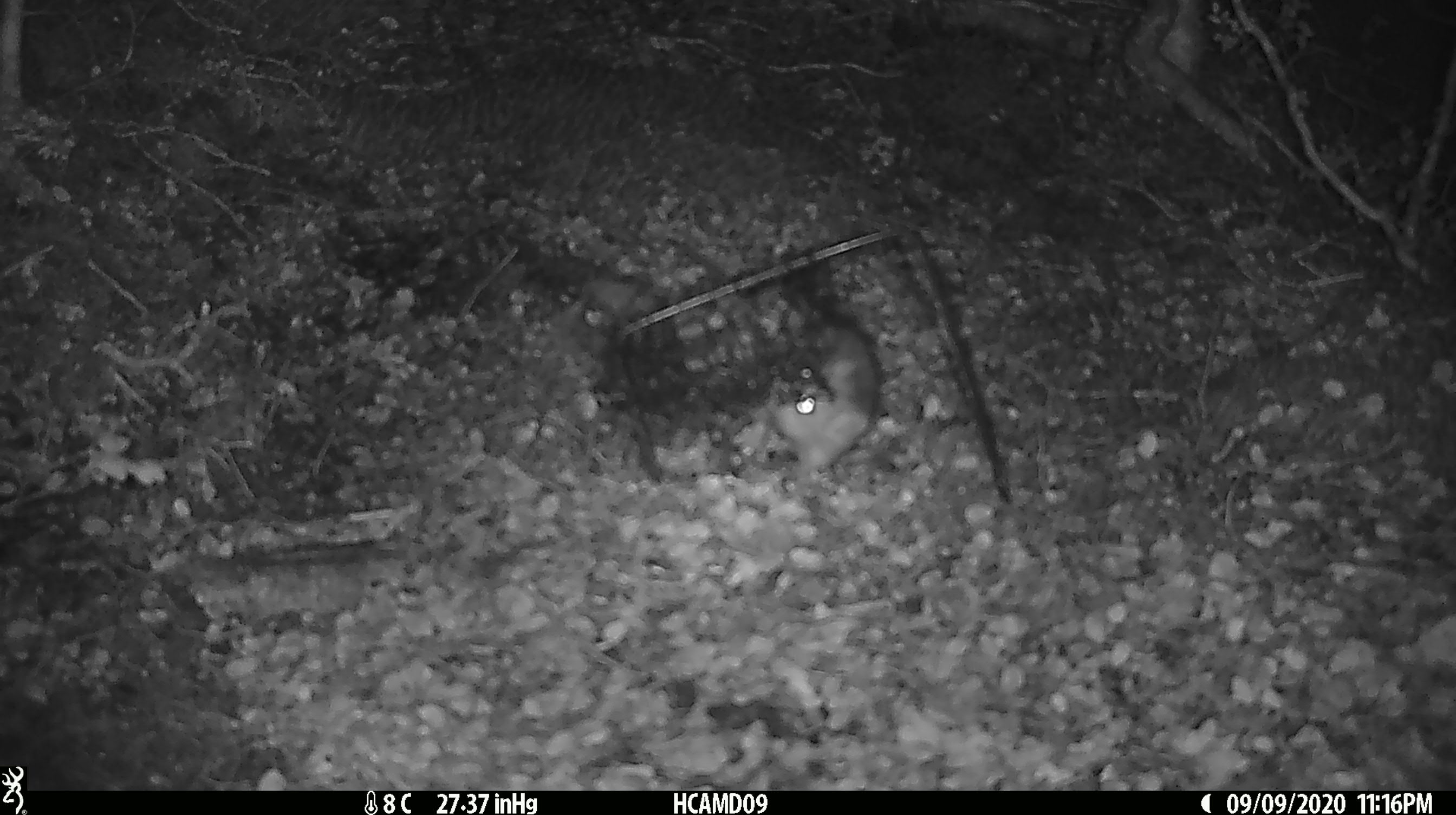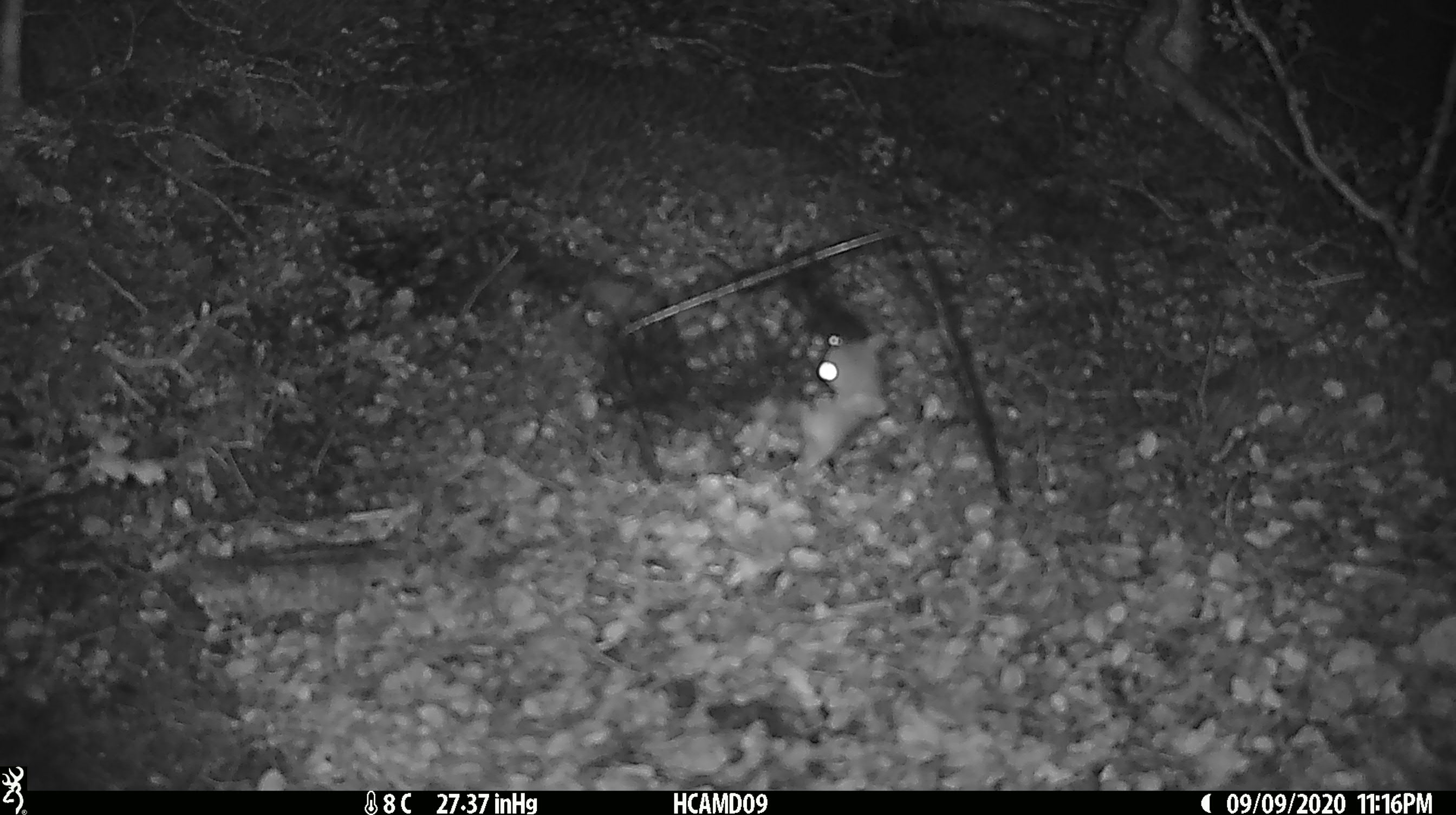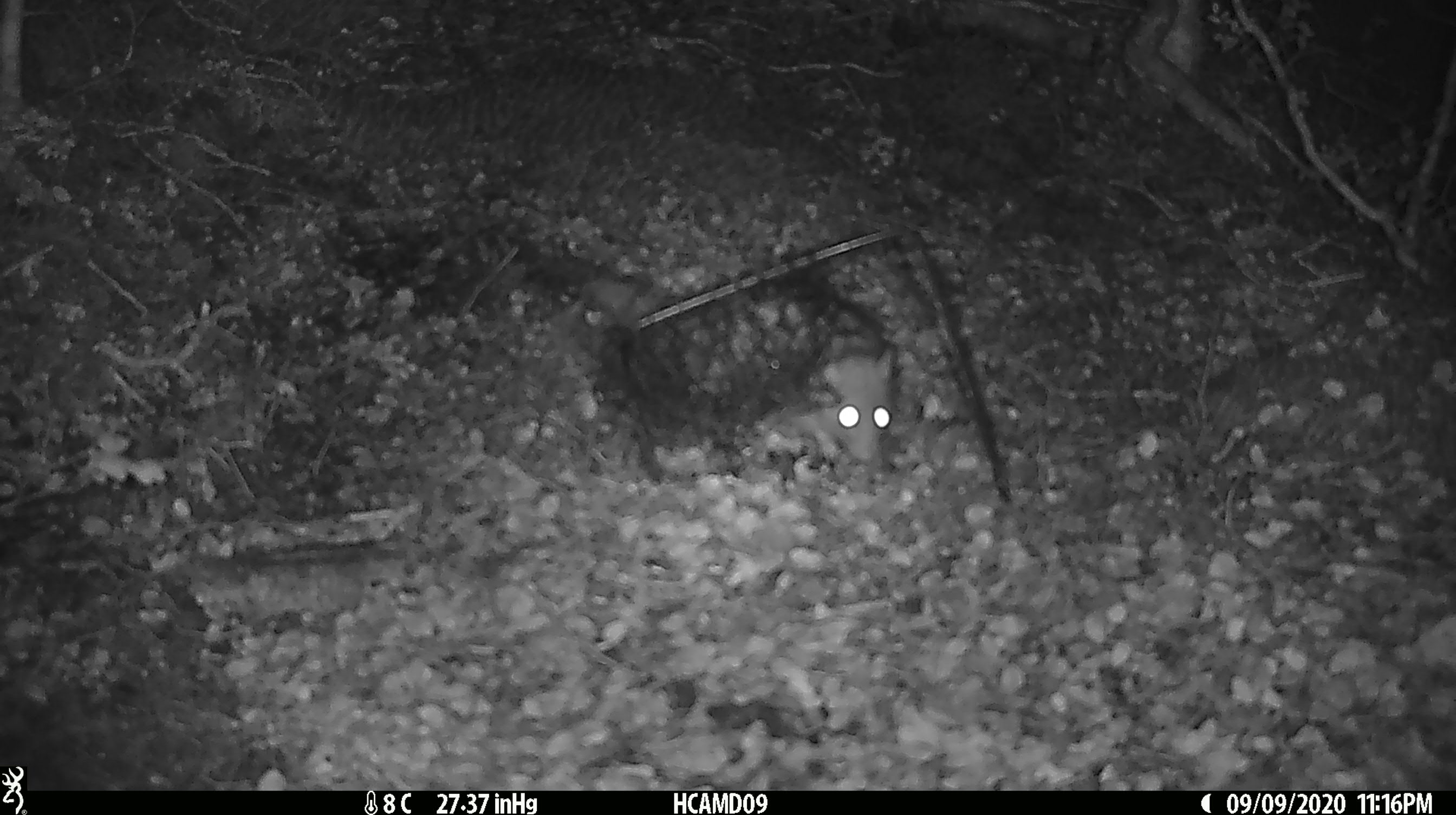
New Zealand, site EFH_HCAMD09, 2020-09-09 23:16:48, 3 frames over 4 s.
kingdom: Animalia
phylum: Chordata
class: Mammalia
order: Rodentia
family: Muridae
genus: Rattus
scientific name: Rattus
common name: rat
Rat (Rattus).